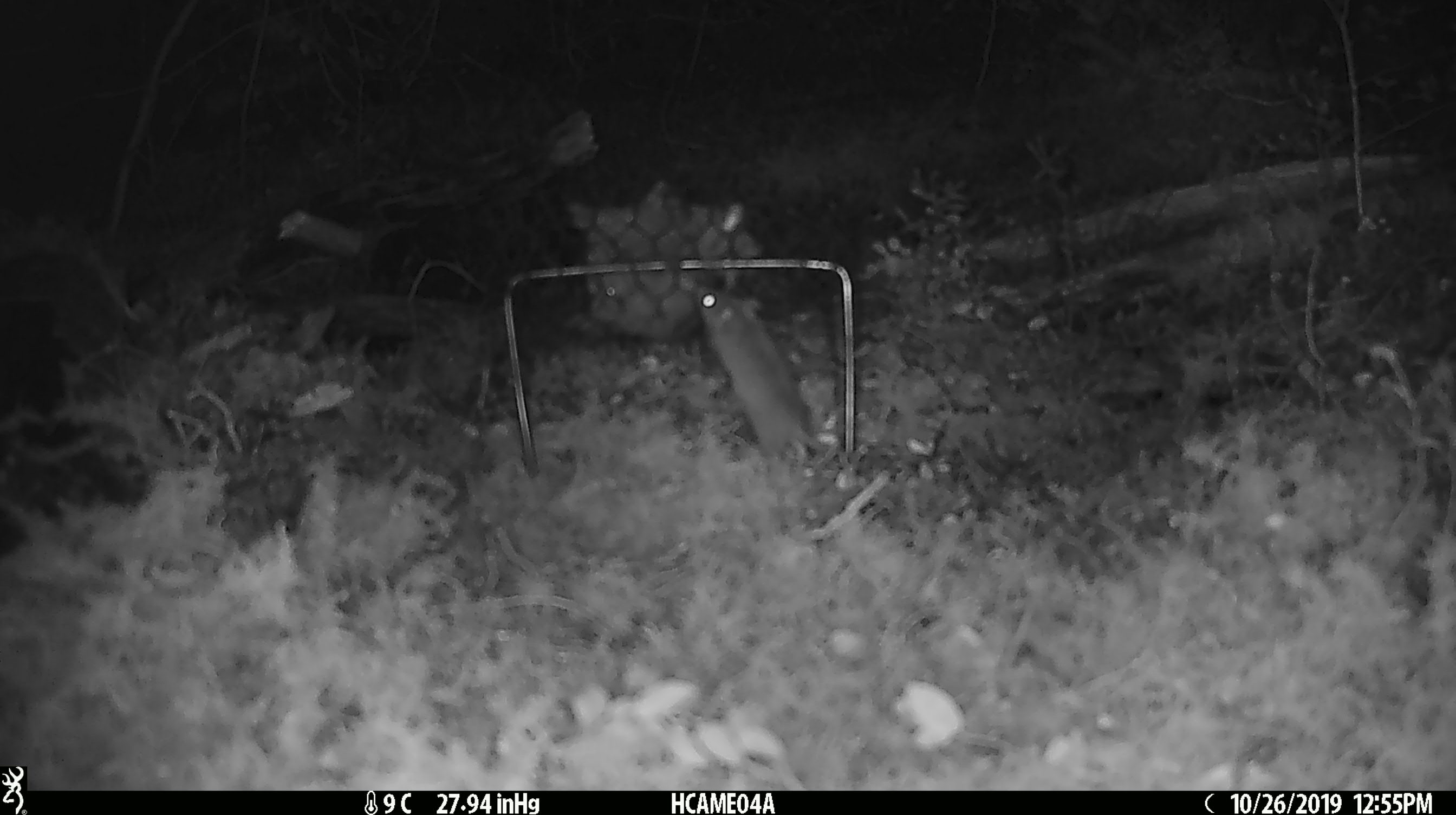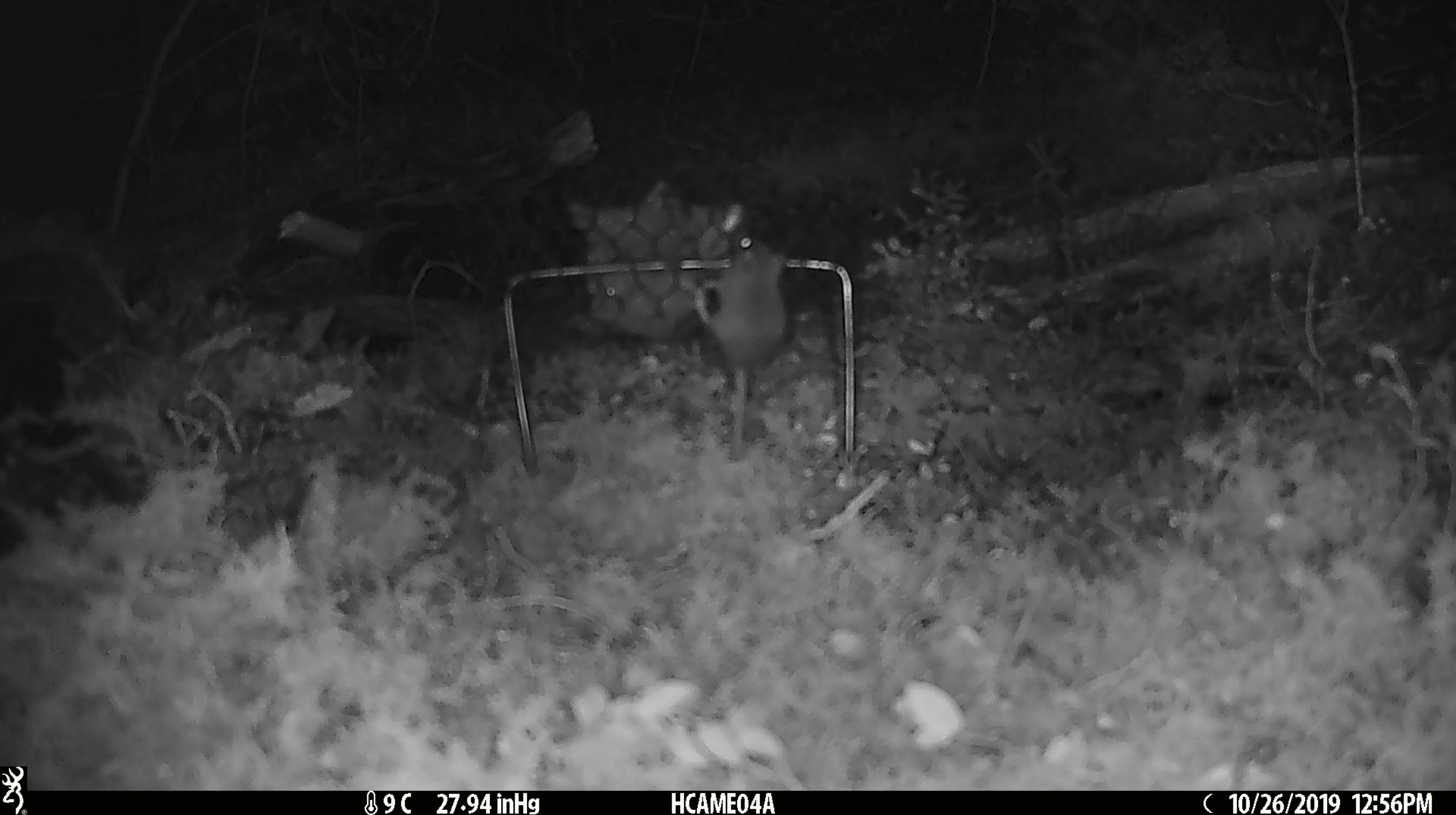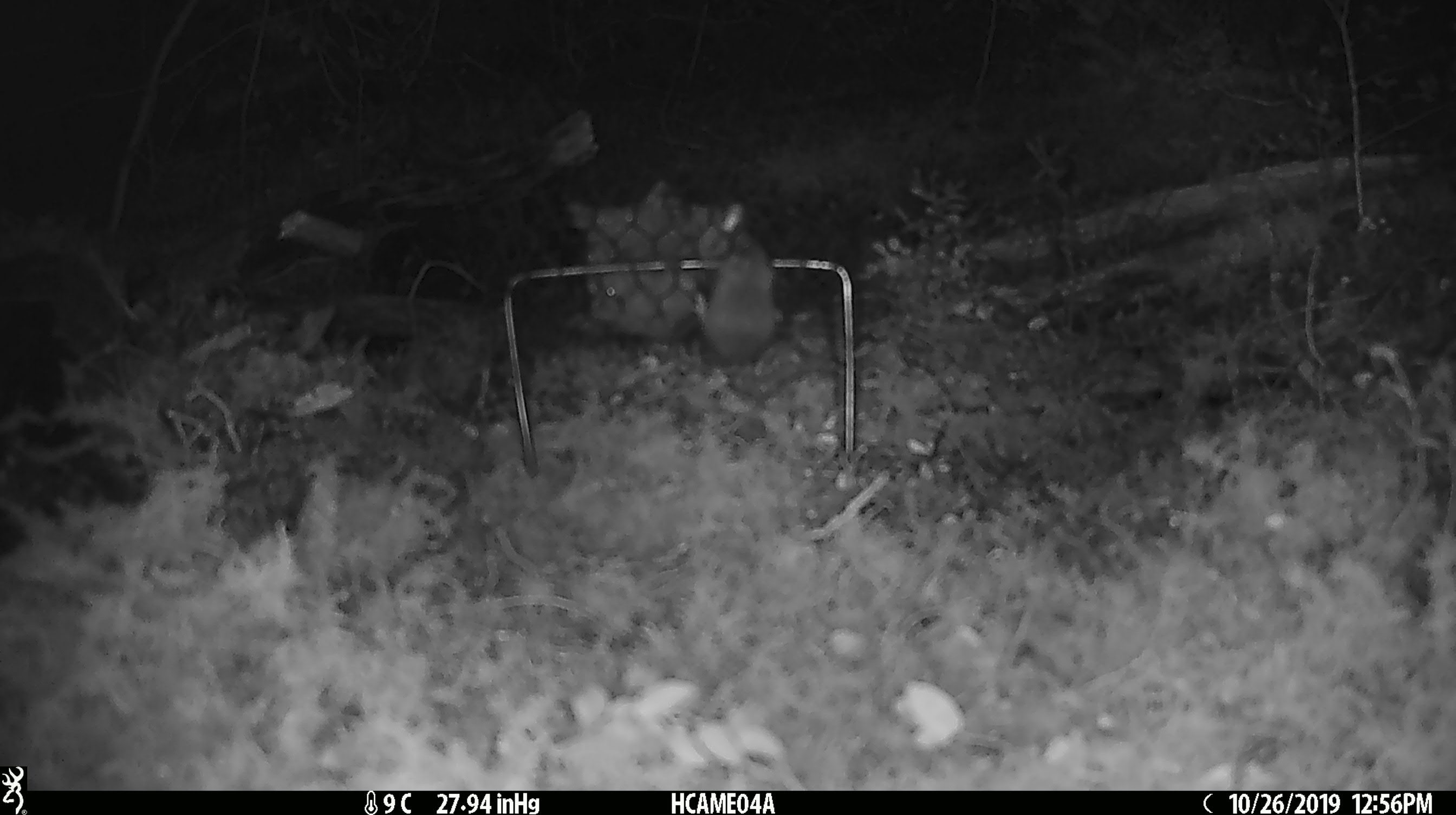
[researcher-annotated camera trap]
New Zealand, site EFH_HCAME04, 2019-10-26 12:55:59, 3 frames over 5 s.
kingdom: Animalia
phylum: Chordata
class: Mammalia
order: Rodentia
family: Muridae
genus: Mus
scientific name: Mus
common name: mouse